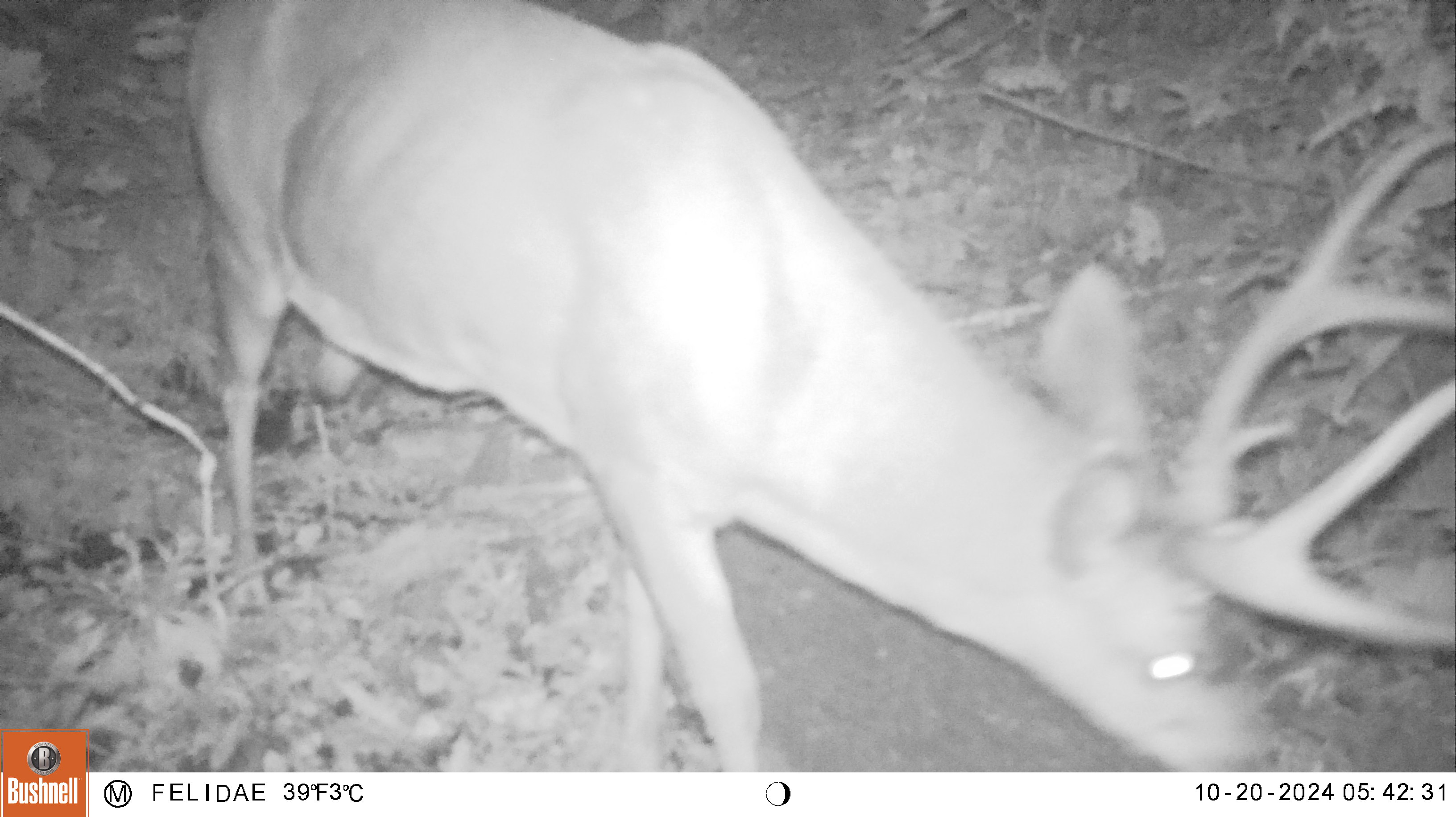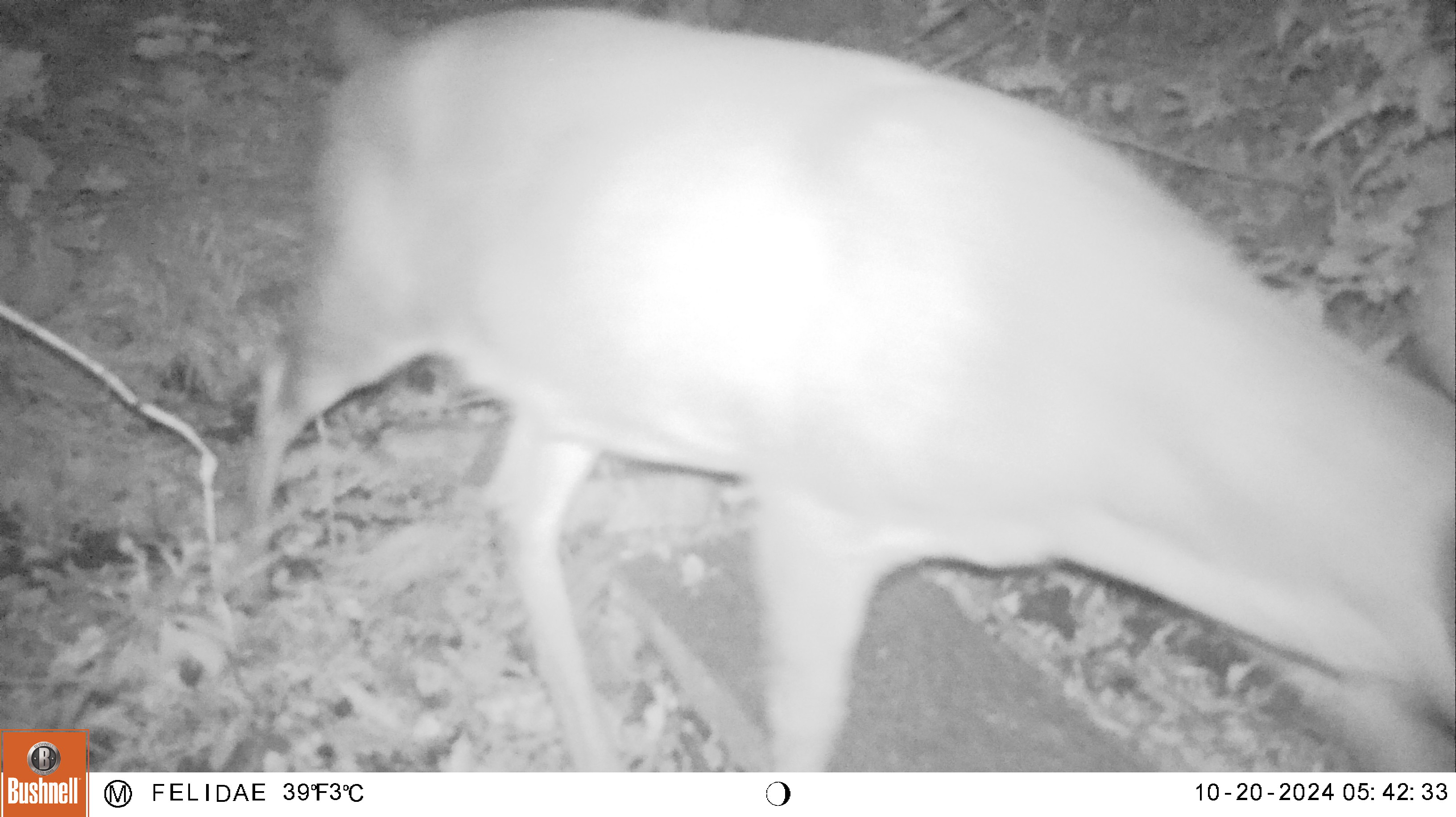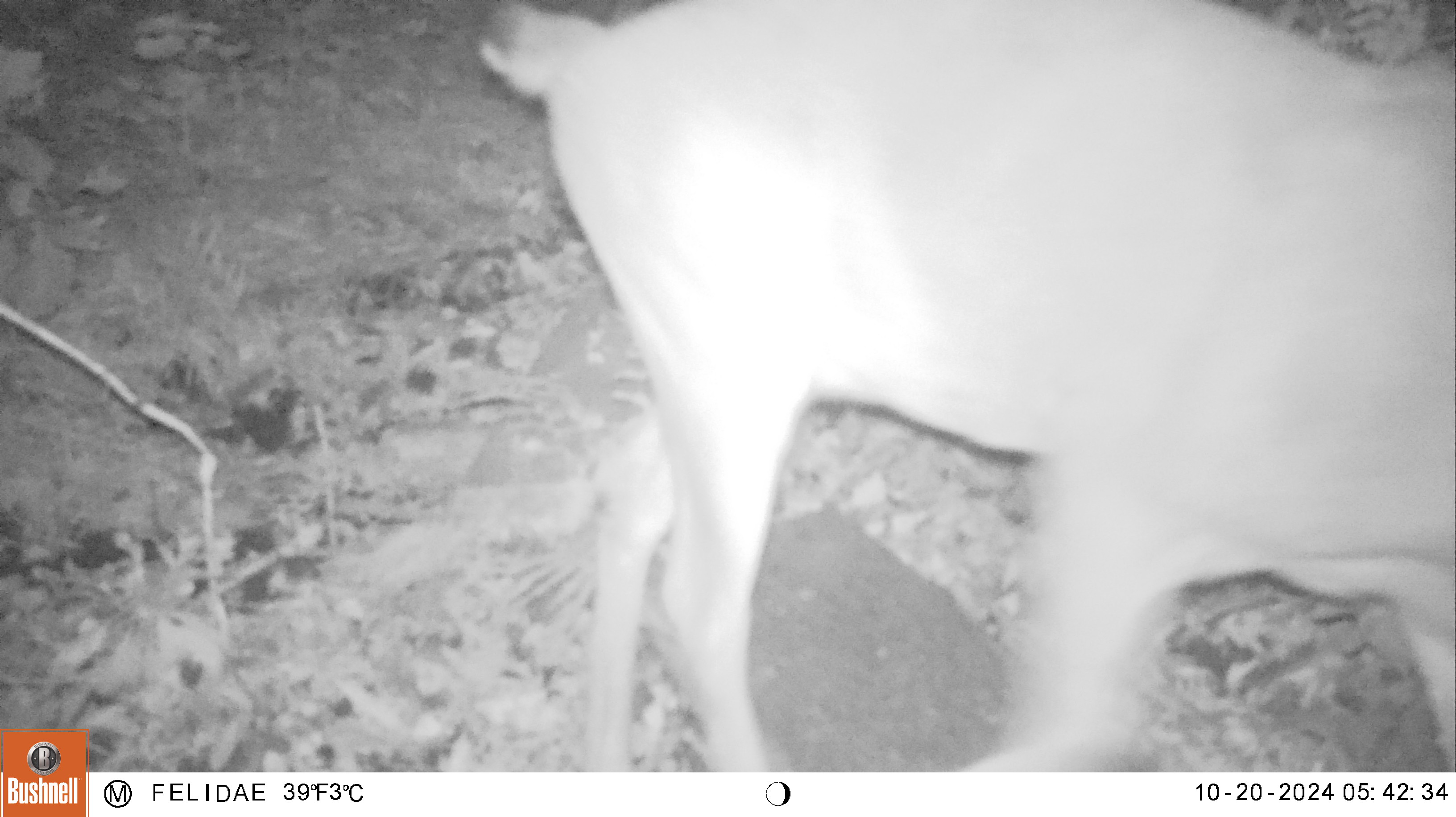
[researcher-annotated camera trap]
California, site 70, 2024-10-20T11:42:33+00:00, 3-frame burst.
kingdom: Animalia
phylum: Chordata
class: Mammalia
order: Artiodactyla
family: Cervidae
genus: Odocoileus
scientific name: Odocoileus hemionus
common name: mule deer